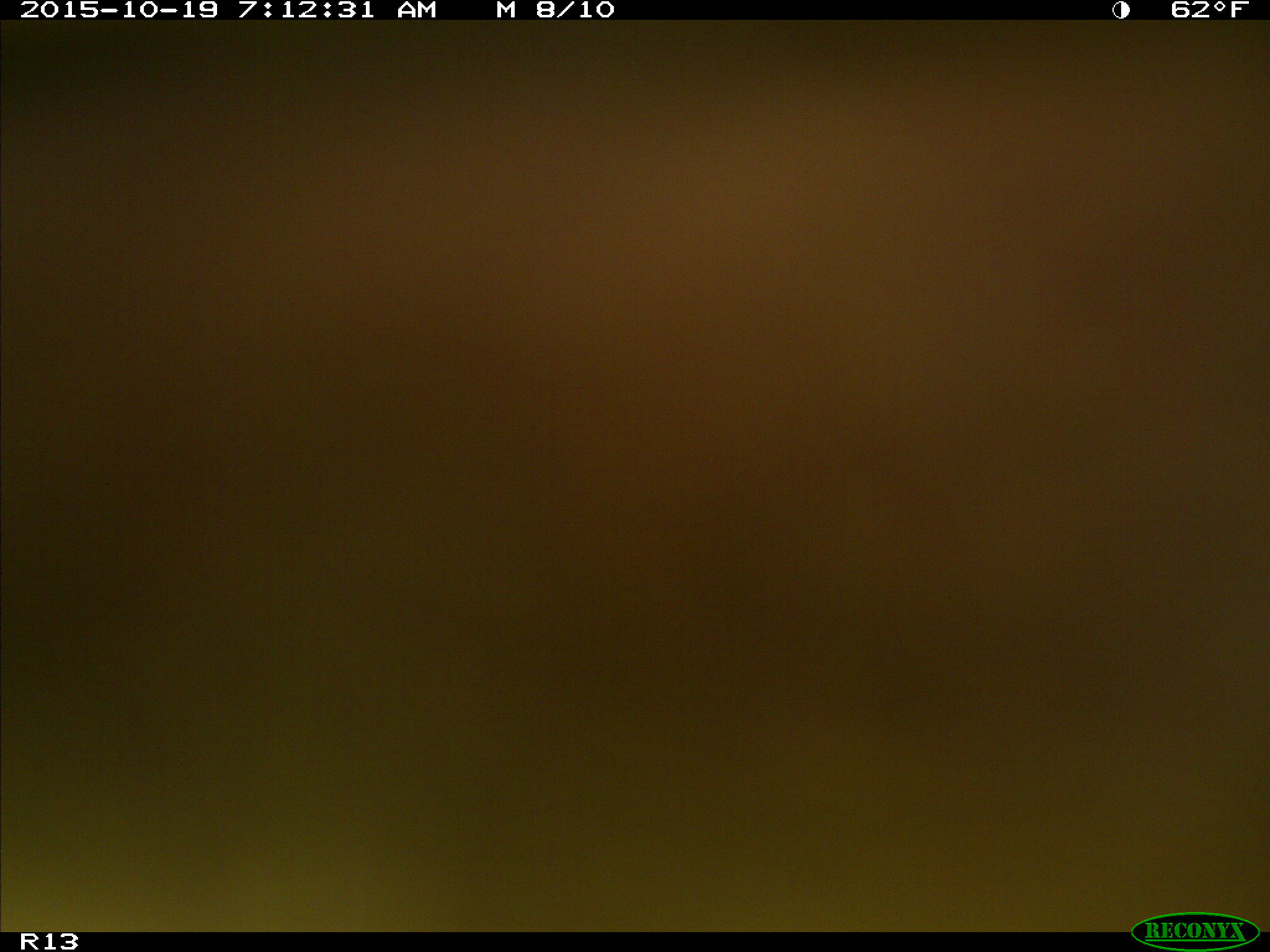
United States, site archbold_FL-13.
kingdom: Animalia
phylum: Chordata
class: Mammalia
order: Artiodactyla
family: Bovidae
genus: Bos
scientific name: Bos taurus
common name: domestic cow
Bos taurus (domestic cow).